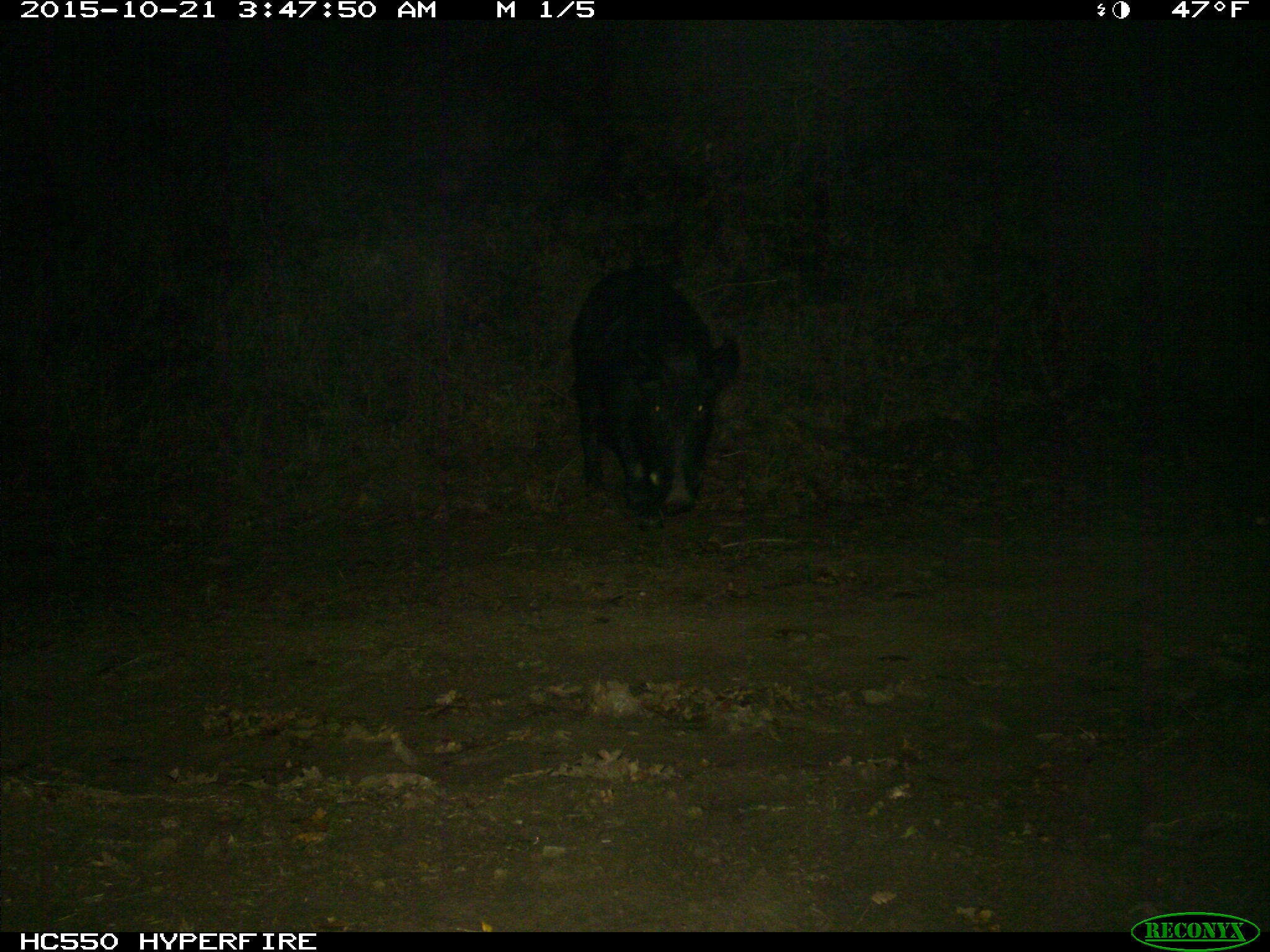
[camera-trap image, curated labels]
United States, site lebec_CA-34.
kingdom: Animalia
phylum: Chordata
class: Mammalia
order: Artiodactyla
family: Suidae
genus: Sus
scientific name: Sus scrofa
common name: wild boar